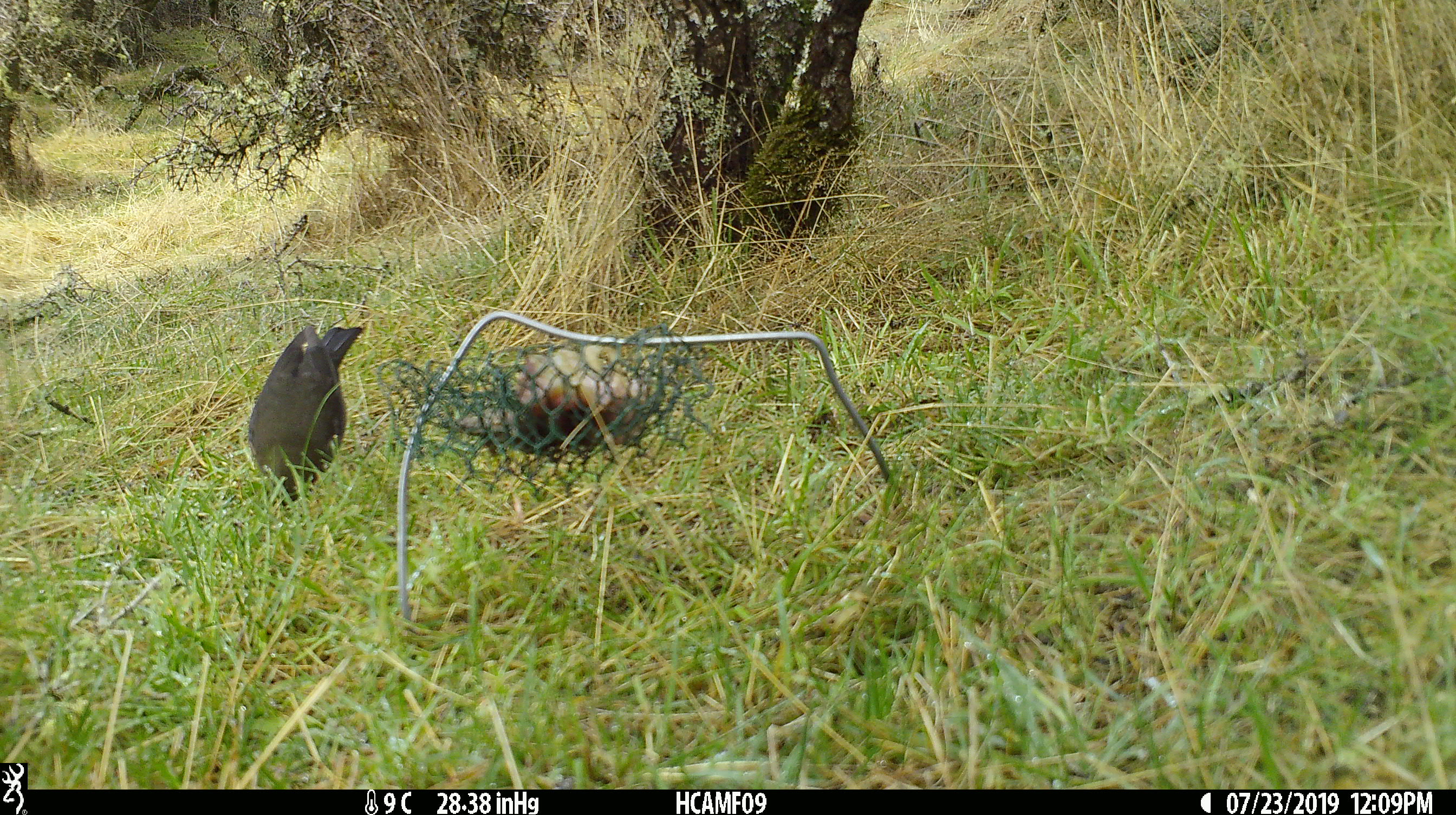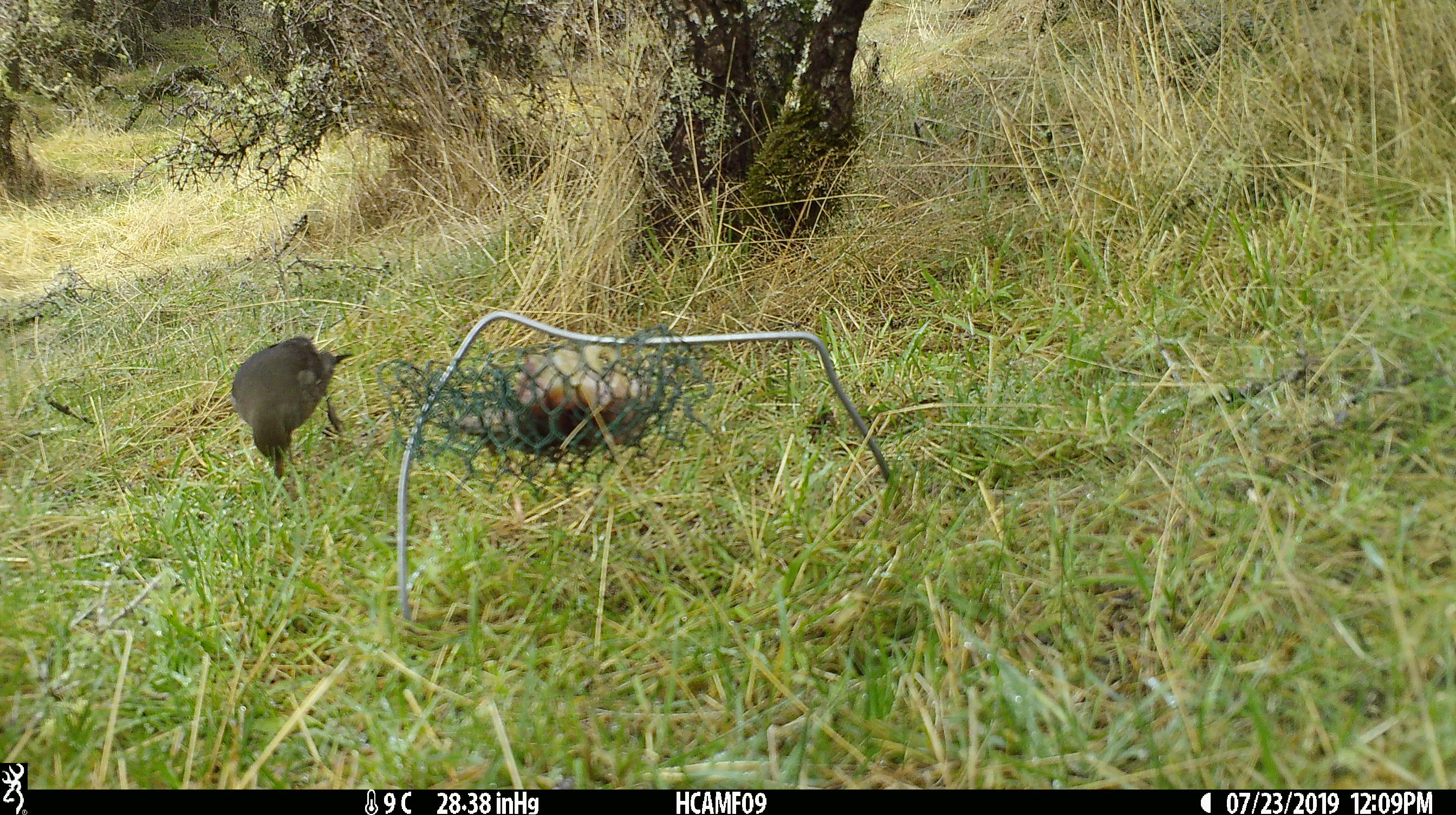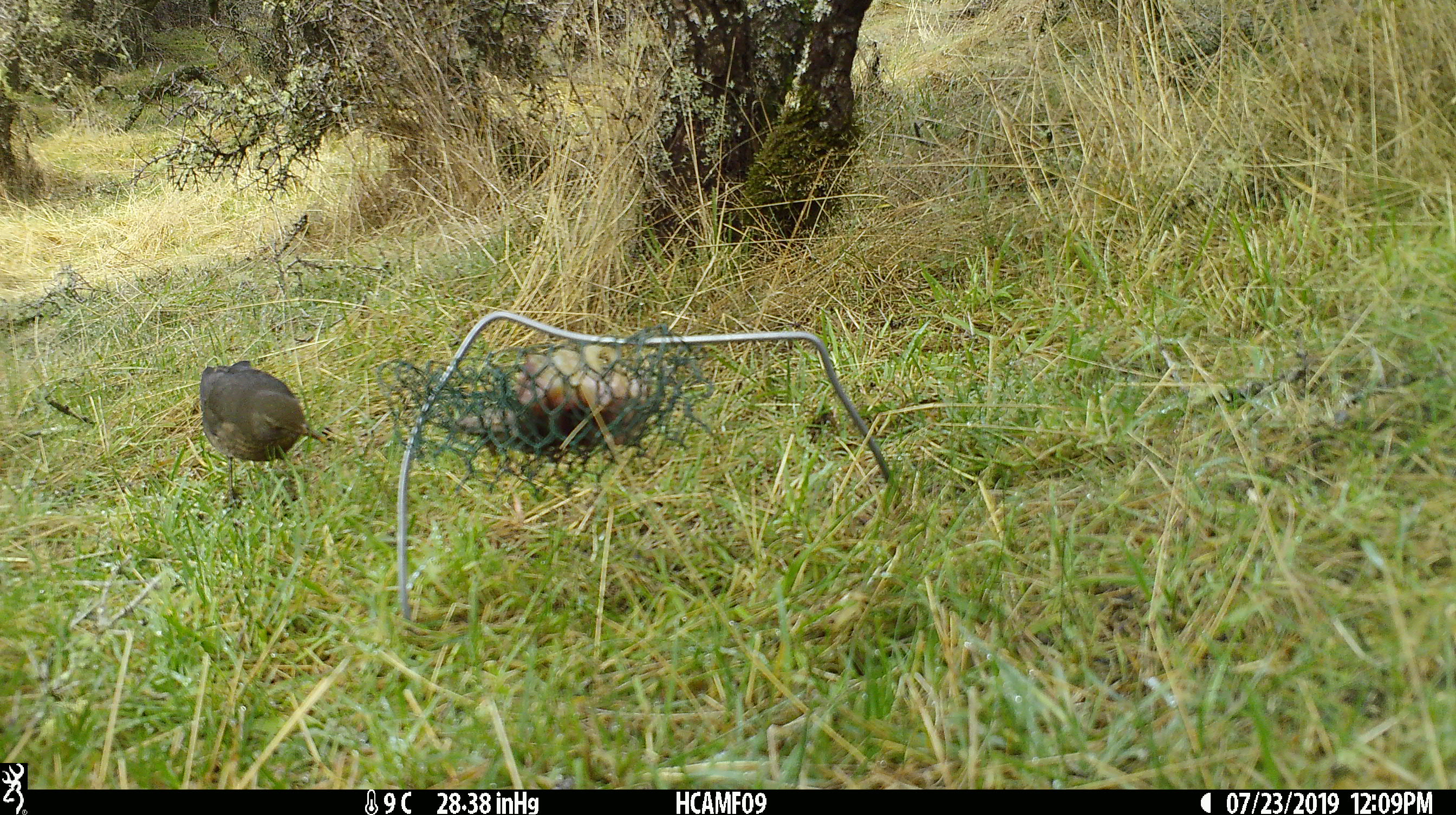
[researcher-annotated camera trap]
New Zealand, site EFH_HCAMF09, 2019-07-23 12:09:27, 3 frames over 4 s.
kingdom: Animalia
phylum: Chordata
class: Aves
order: Passeriformes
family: Turdidae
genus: Turdus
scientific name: Turdus merula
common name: eurasian blackbird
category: blackbird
Blackbird (eurasian blackbird) (Turdus merula).